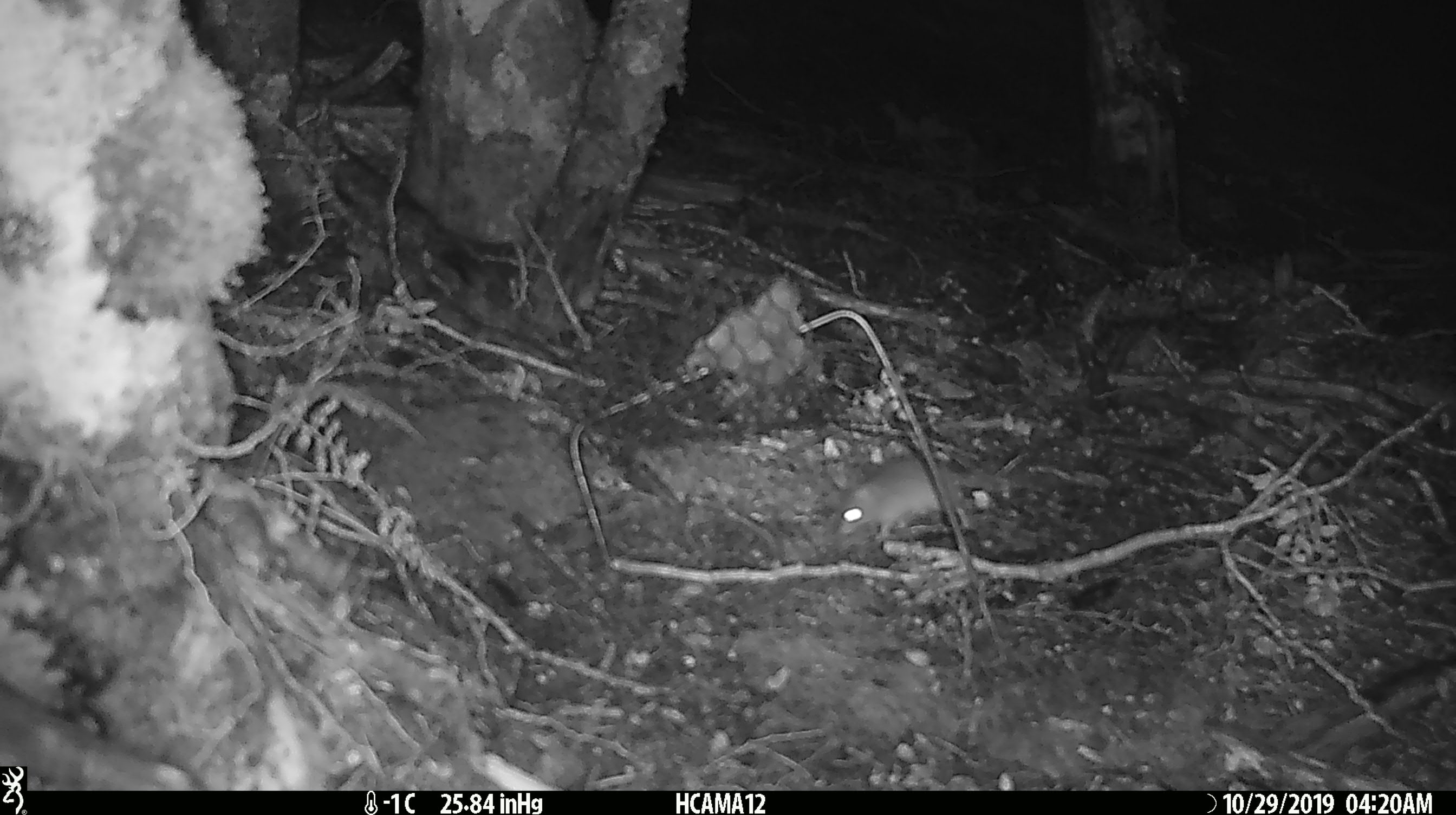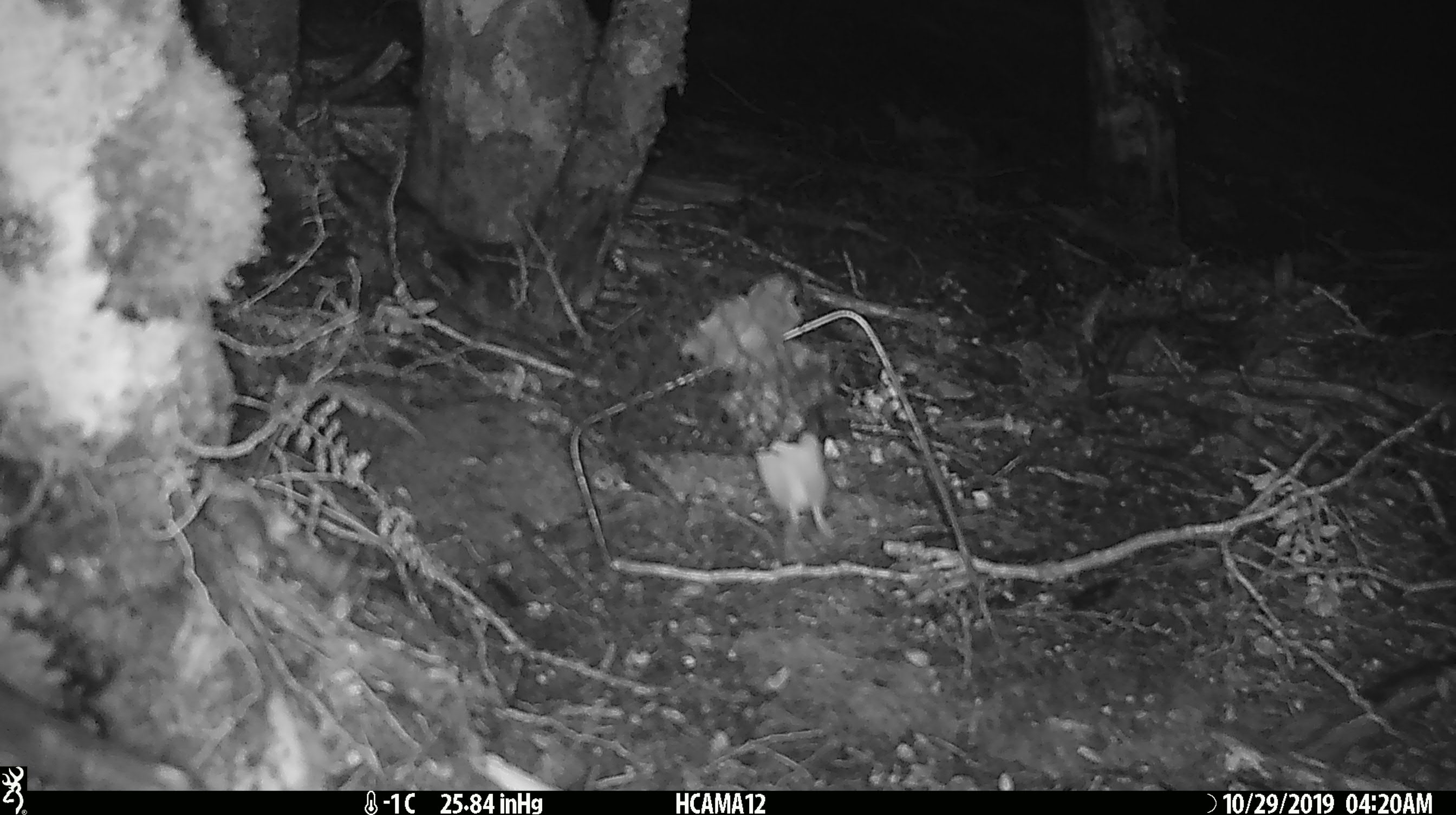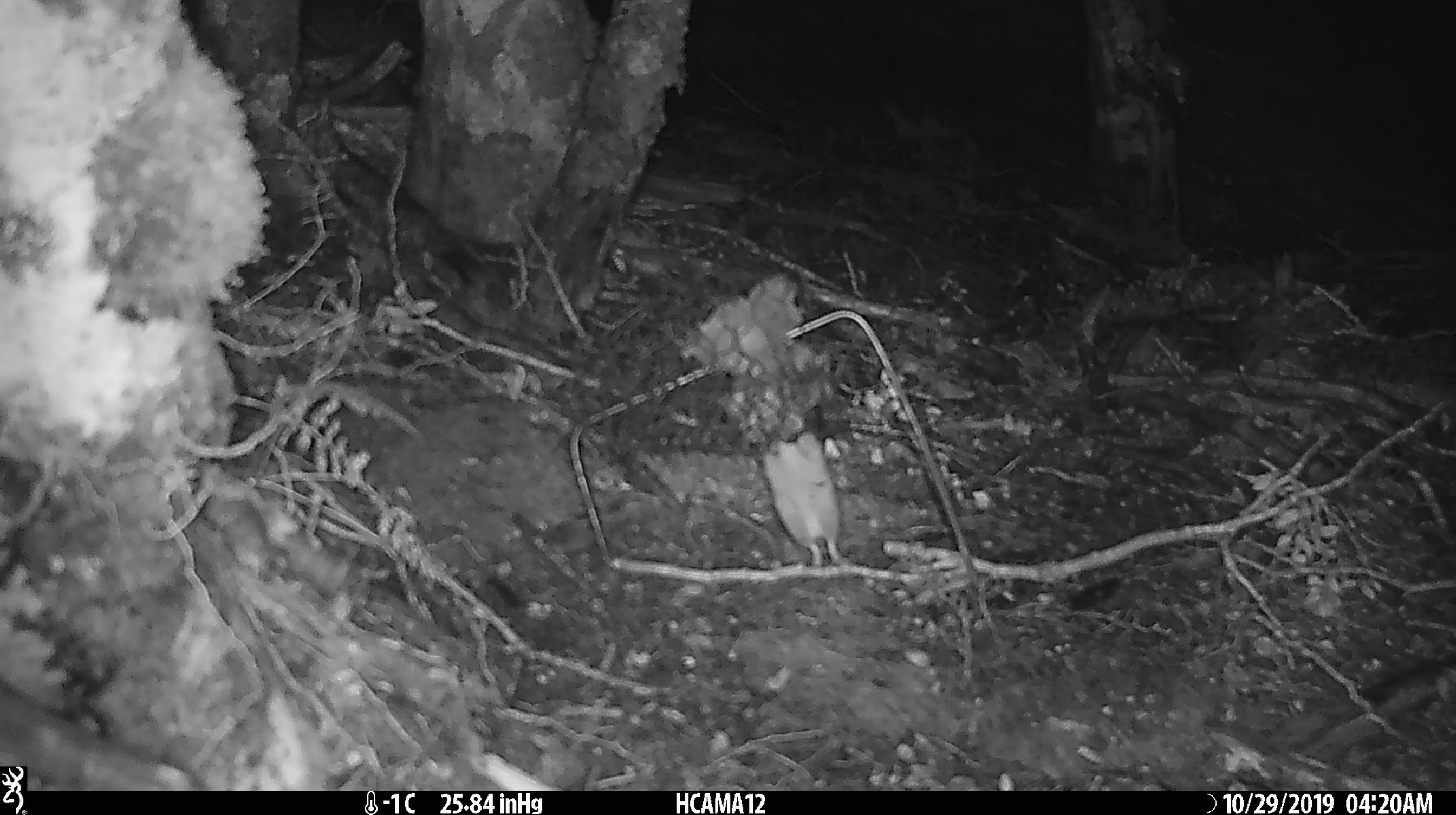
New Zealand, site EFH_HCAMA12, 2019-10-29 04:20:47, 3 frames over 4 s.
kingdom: Animalia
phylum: Chordata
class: Mammalia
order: Rodentia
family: Muridae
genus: Mus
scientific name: Mus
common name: mouse